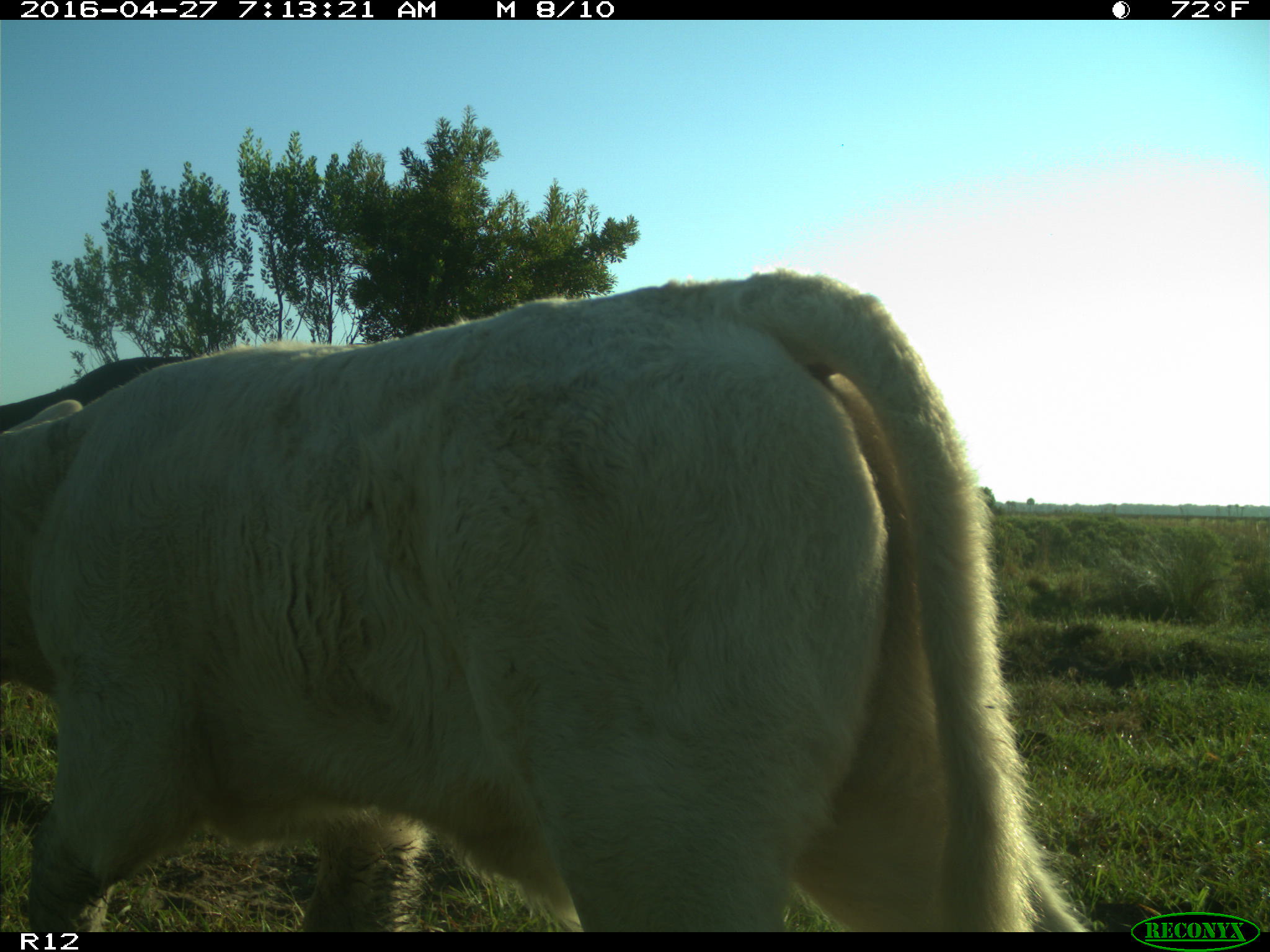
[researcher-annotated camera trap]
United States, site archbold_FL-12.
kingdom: Animalia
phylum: Chordata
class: Mammalia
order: Artiodactyla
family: Bovidae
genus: Bos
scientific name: Bos taurus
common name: domestic cow